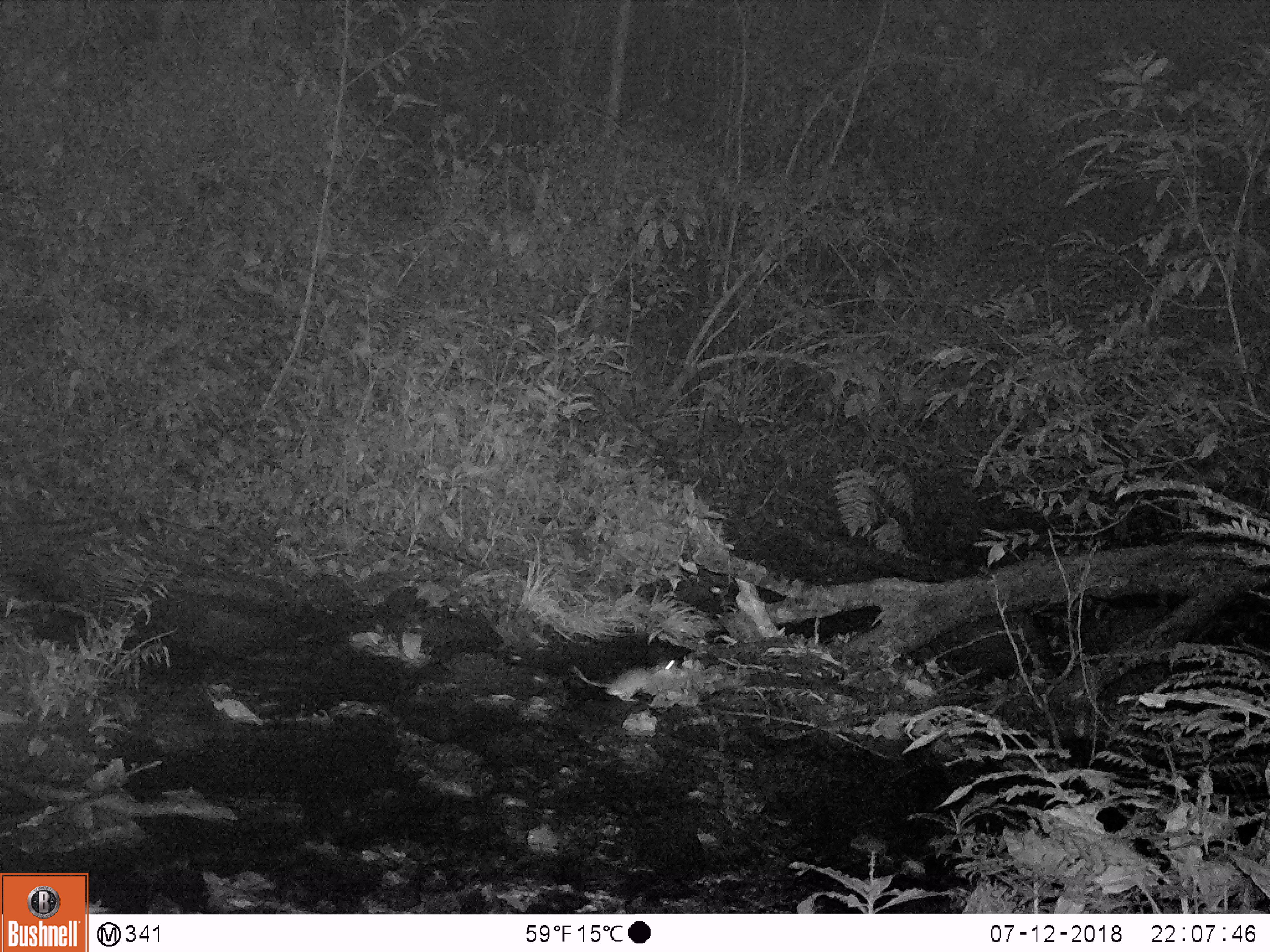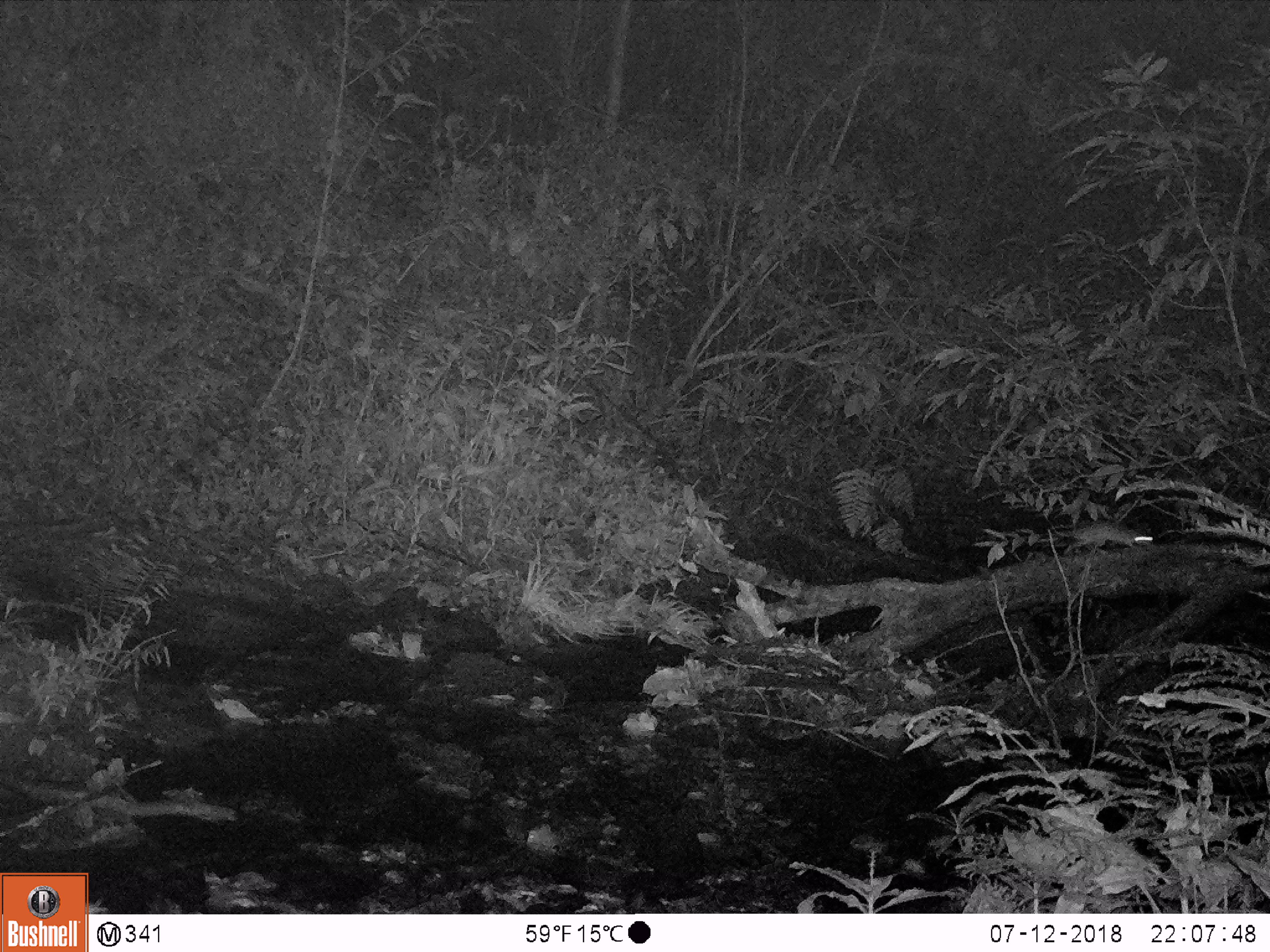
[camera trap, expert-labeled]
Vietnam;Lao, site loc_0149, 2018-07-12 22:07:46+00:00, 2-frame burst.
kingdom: Animalia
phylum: Chordata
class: Mammalia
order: Rodentia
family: Muridae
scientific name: Muridae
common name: old-world mice and rats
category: unidentified murid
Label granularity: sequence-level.